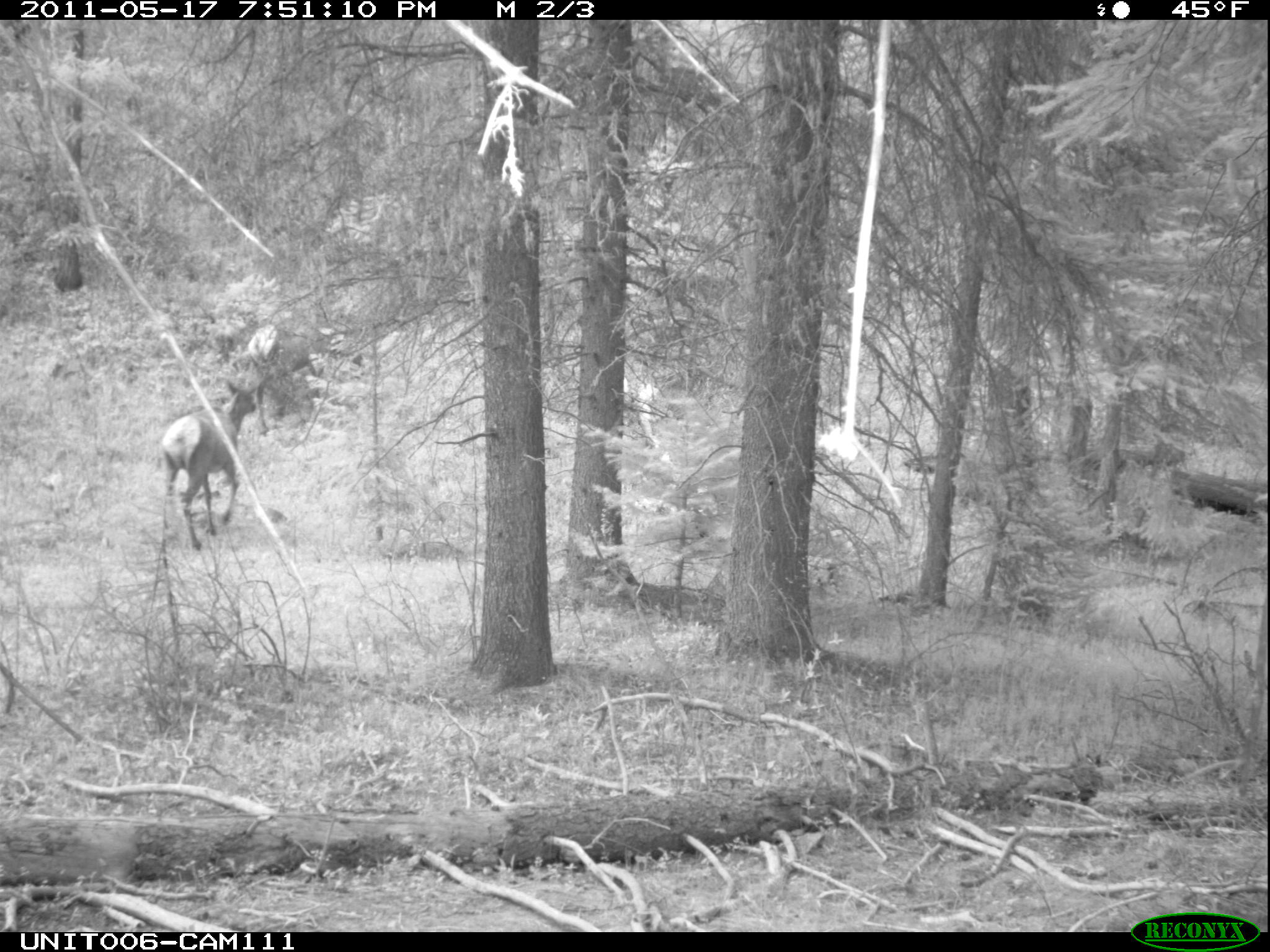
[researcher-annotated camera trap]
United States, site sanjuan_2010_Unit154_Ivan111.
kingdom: Animalia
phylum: Chordata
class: Mammalia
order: Artiodactyla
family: Cervidae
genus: Cervus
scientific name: Cervus elaphus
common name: red deer